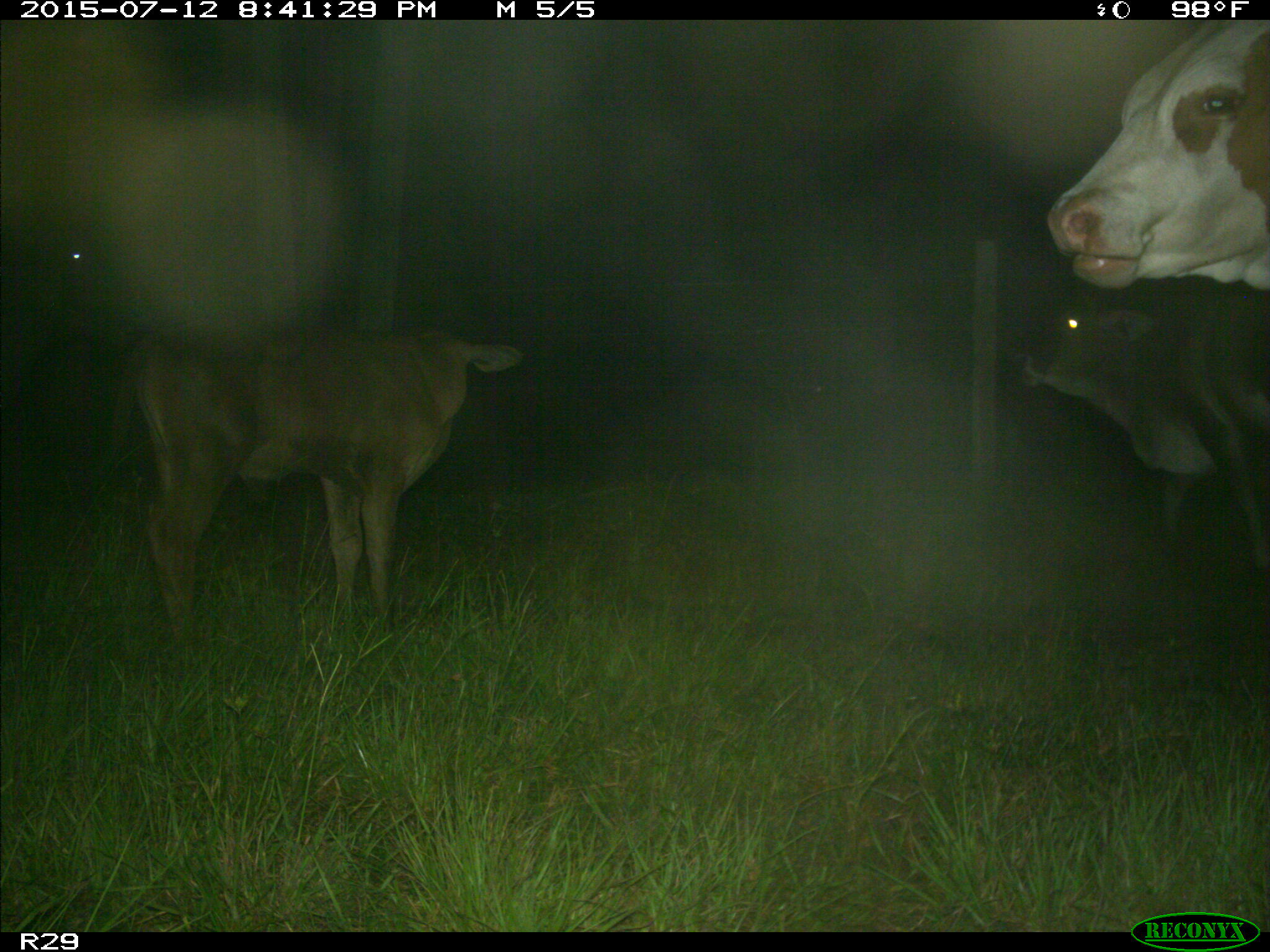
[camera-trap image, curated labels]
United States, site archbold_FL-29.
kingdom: Animalia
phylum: Chordata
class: Mammalia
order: Artiodactyla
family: Bovidae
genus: Bos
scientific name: Bos taurus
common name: domestic cow